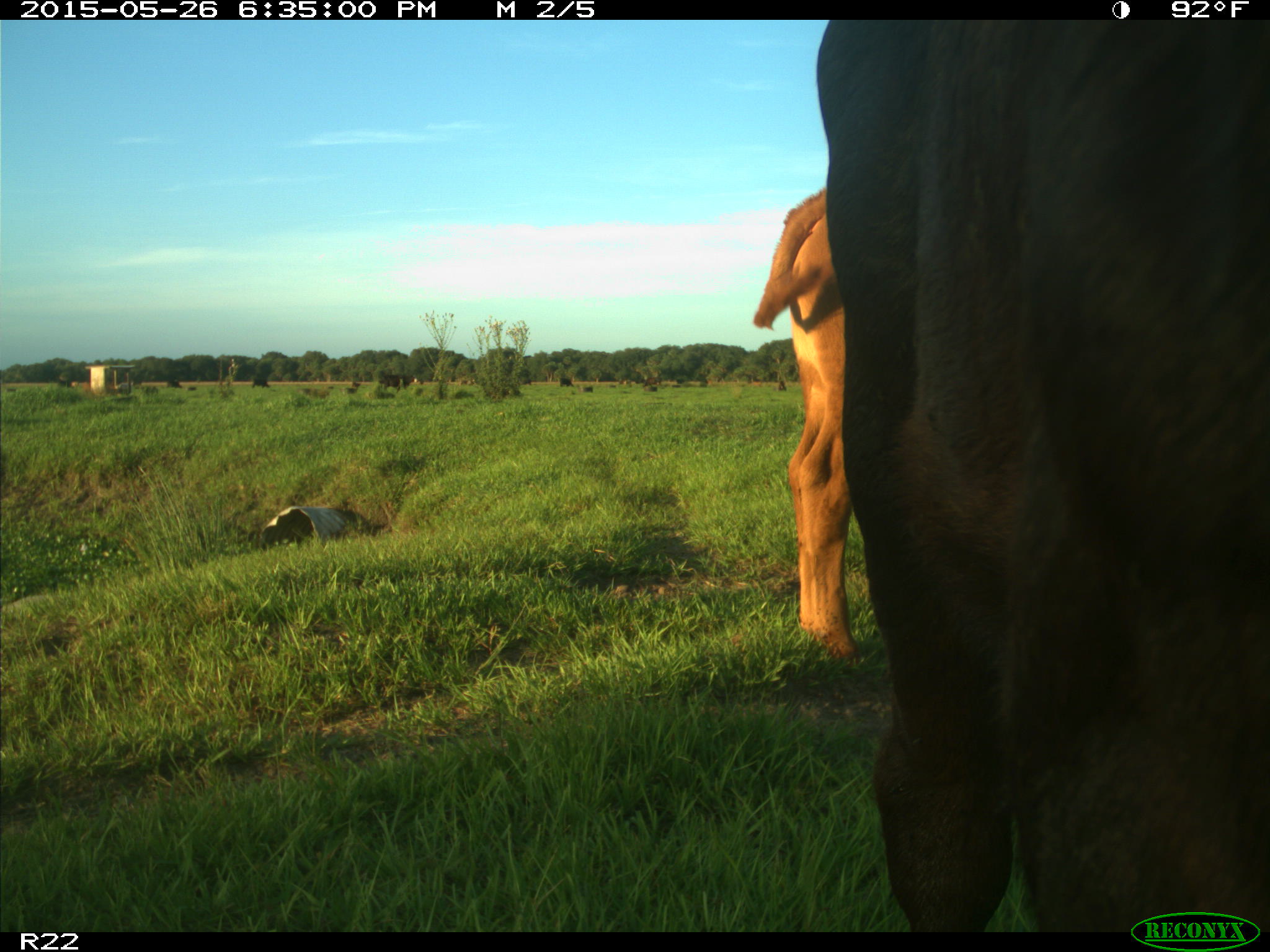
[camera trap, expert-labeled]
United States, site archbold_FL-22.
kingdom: Animalia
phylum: Chordata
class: Mammalia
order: Artiodactyla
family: Bovidae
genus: Bos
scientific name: Bos taurus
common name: domestic cow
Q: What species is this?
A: Bos taurus (domestic cow).